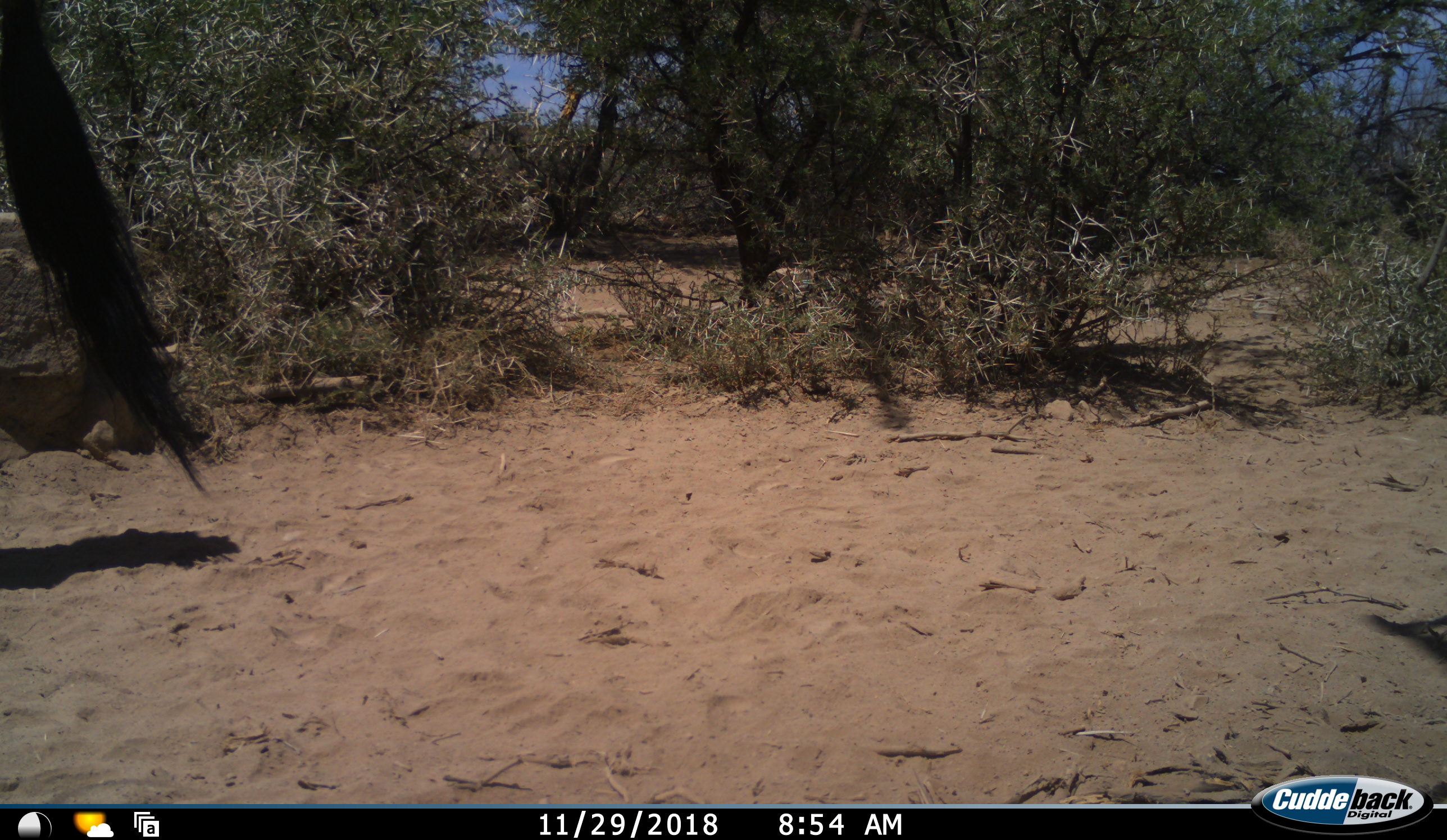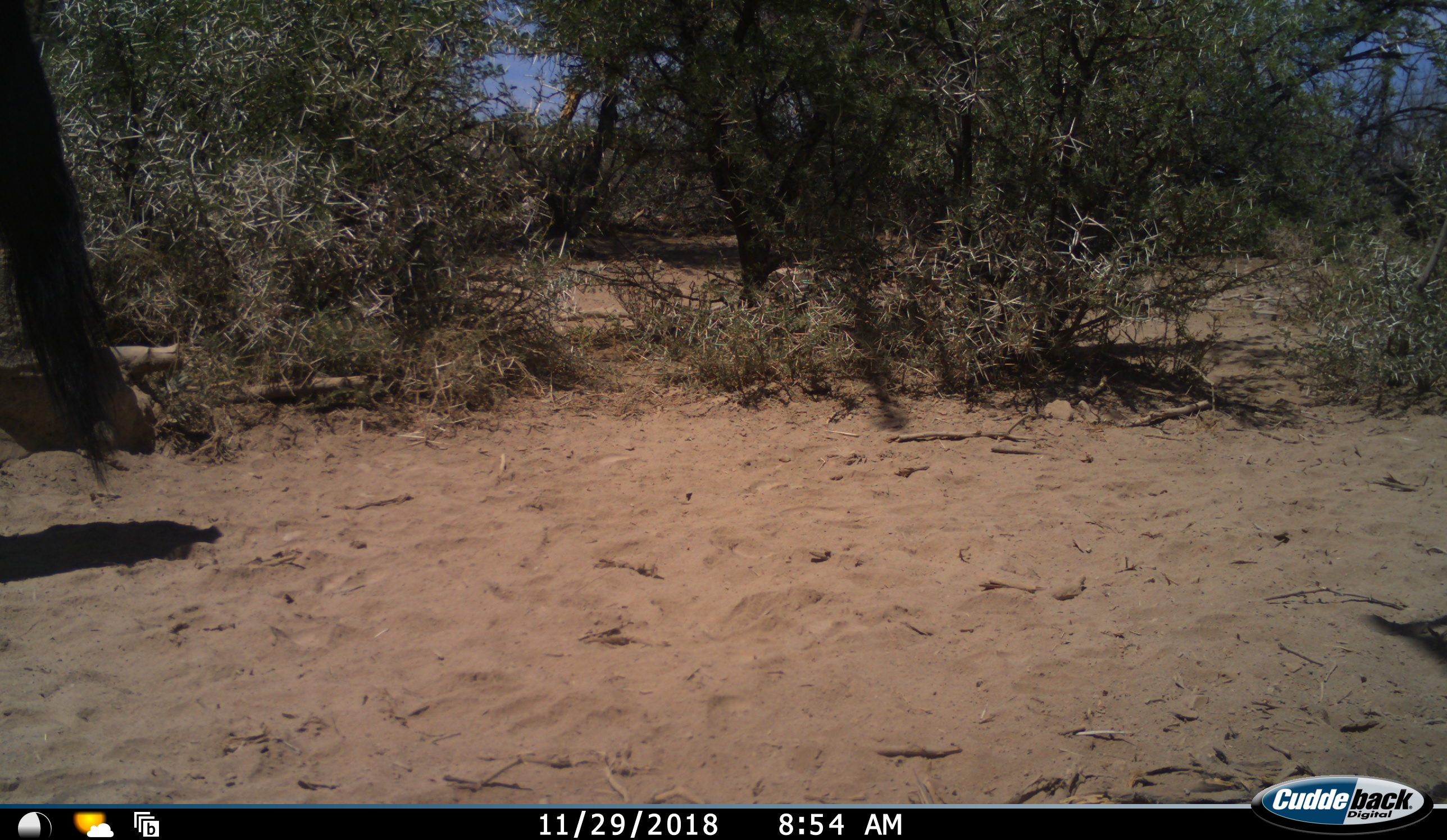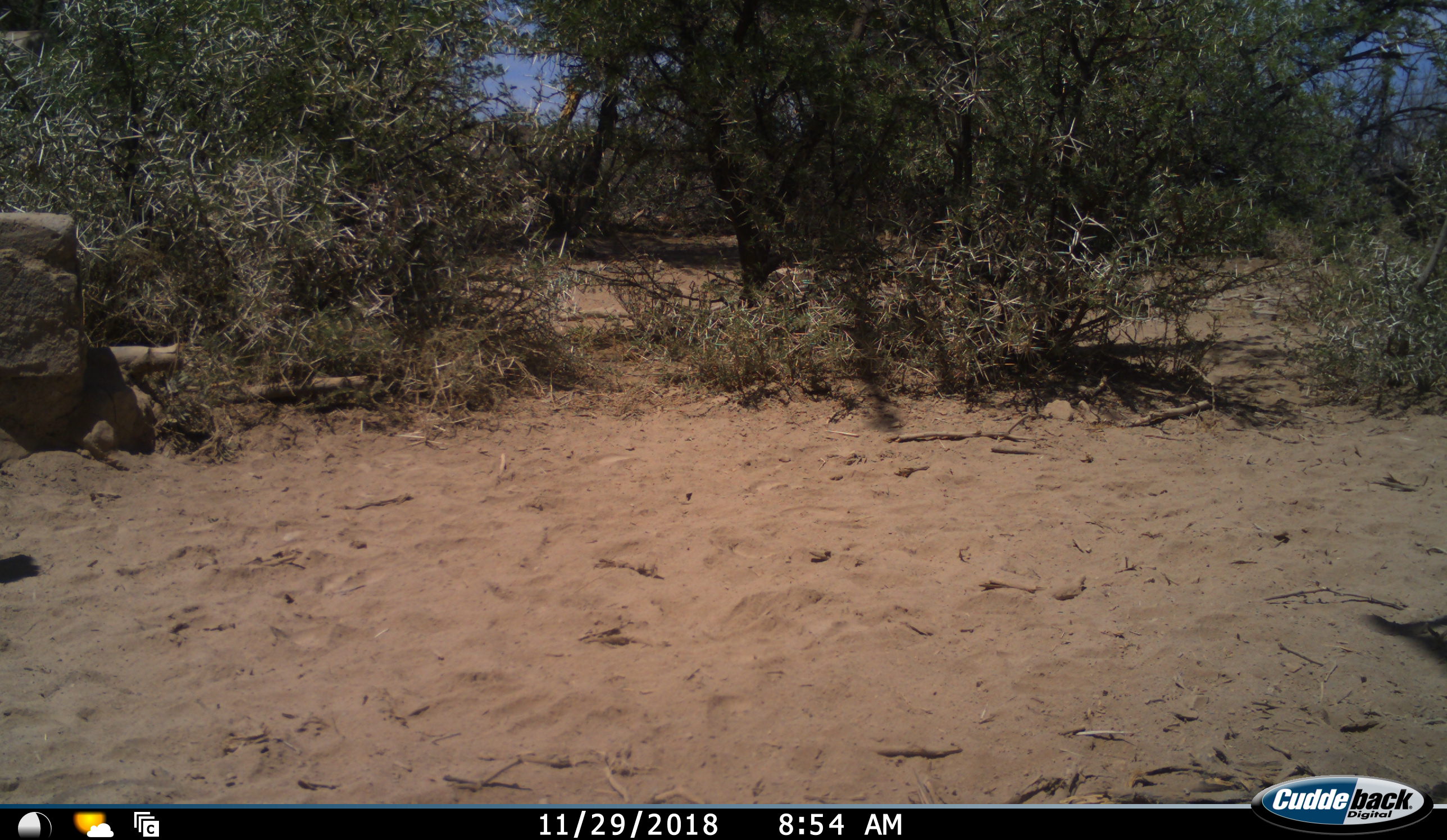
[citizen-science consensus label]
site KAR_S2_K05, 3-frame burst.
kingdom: Animalia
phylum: Chordata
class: Mammalia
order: Artiodactyla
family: Bovidae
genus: Oryx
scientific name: Oryx gazella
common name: gemsbok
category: oryx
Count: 1.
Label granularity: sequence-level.